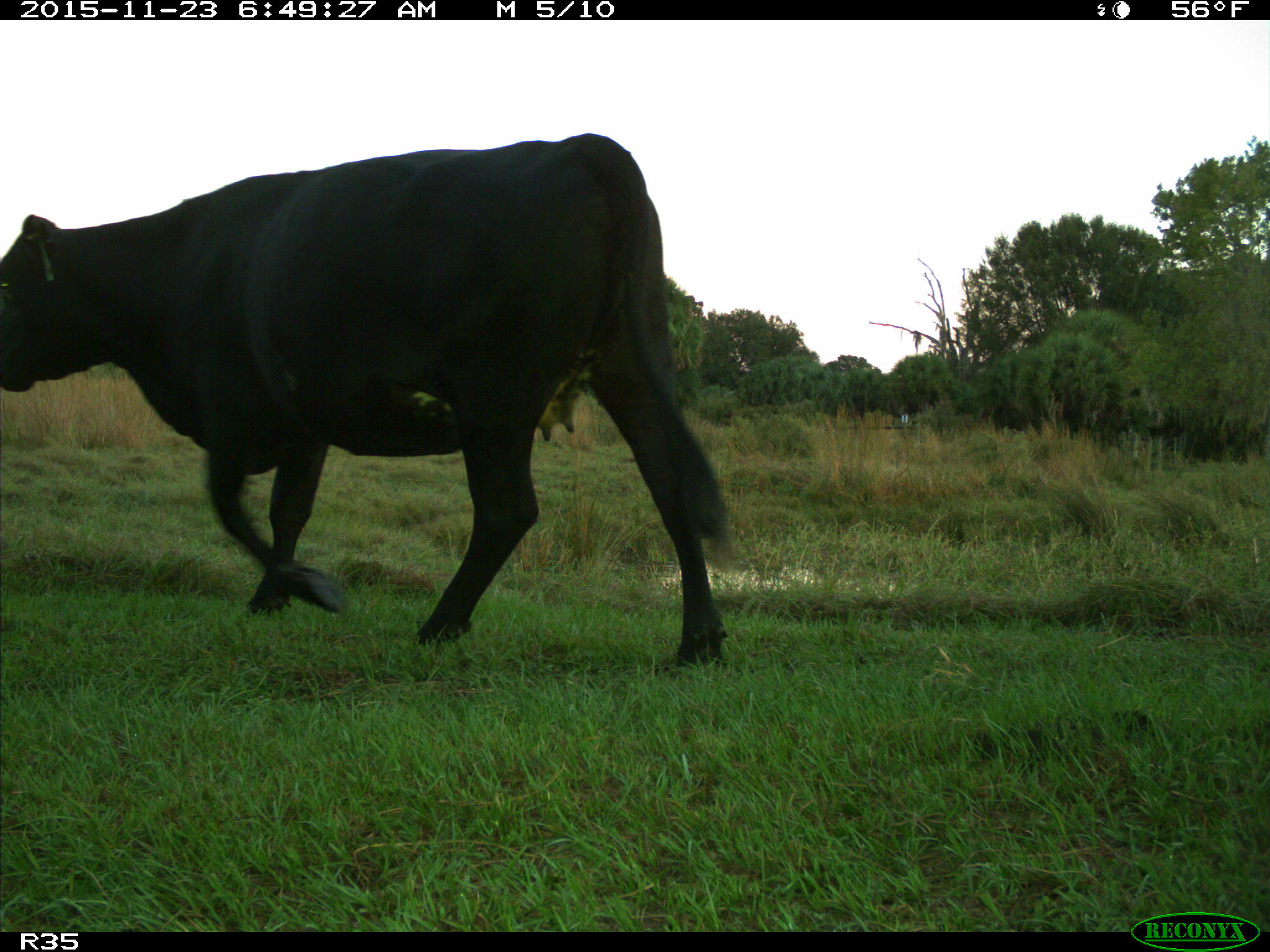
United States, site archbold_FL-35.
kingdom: Animalia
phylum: Chordata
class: Mammalia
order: Artiodactyla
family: Bovidae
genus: Bos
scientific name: Bos taurus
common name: domestic cow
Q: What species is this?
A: Bos taurus (domestic cow).